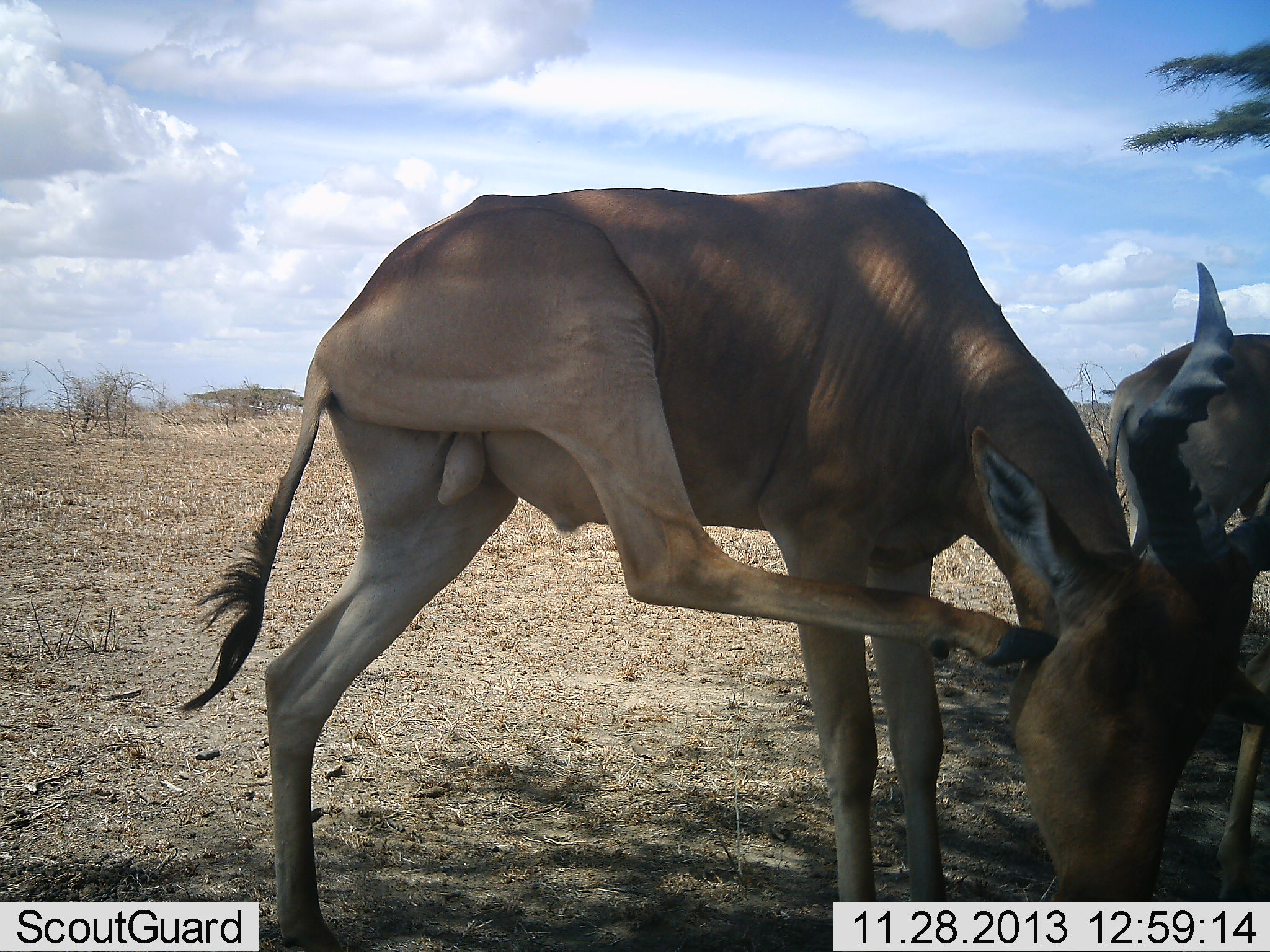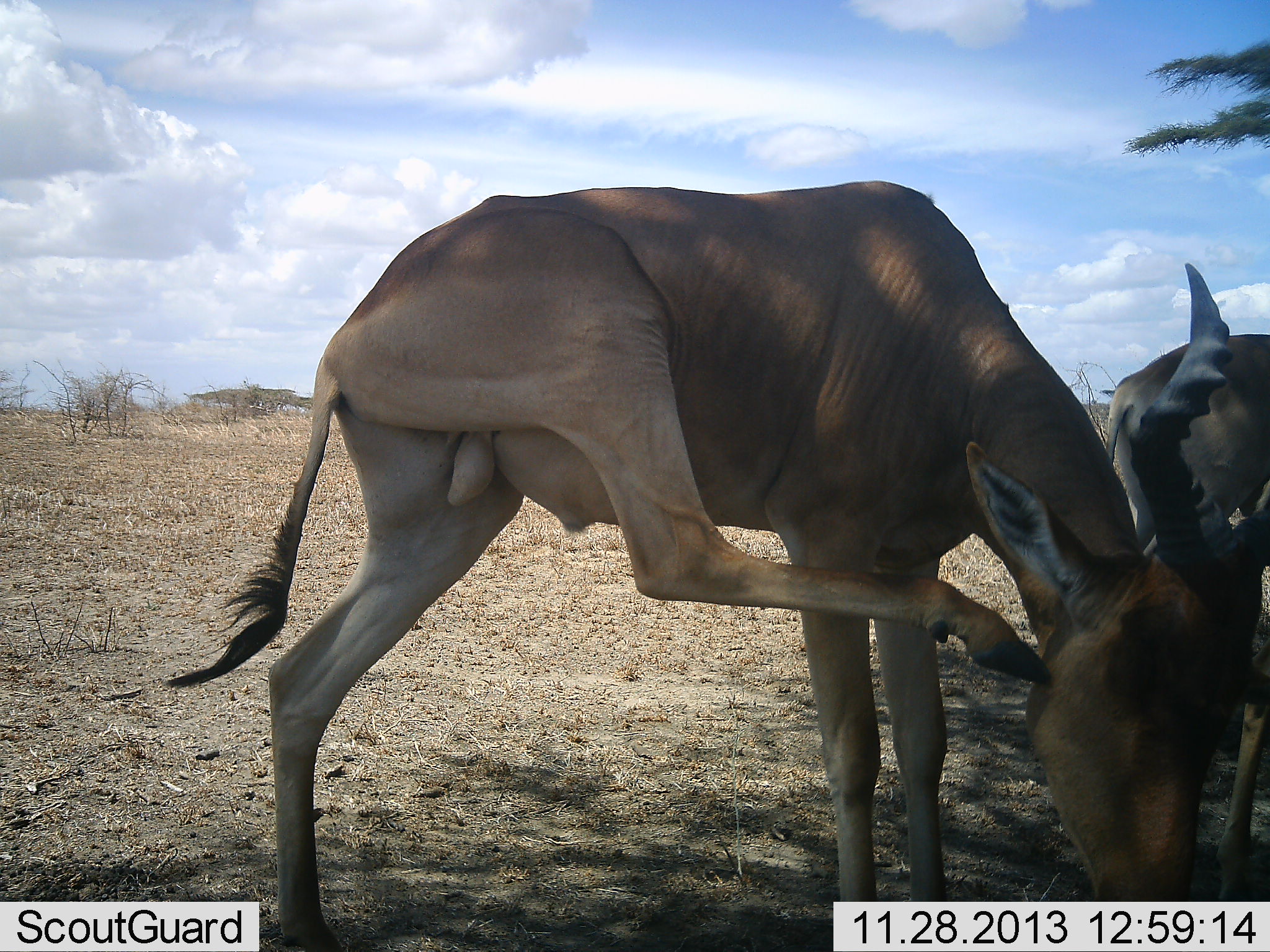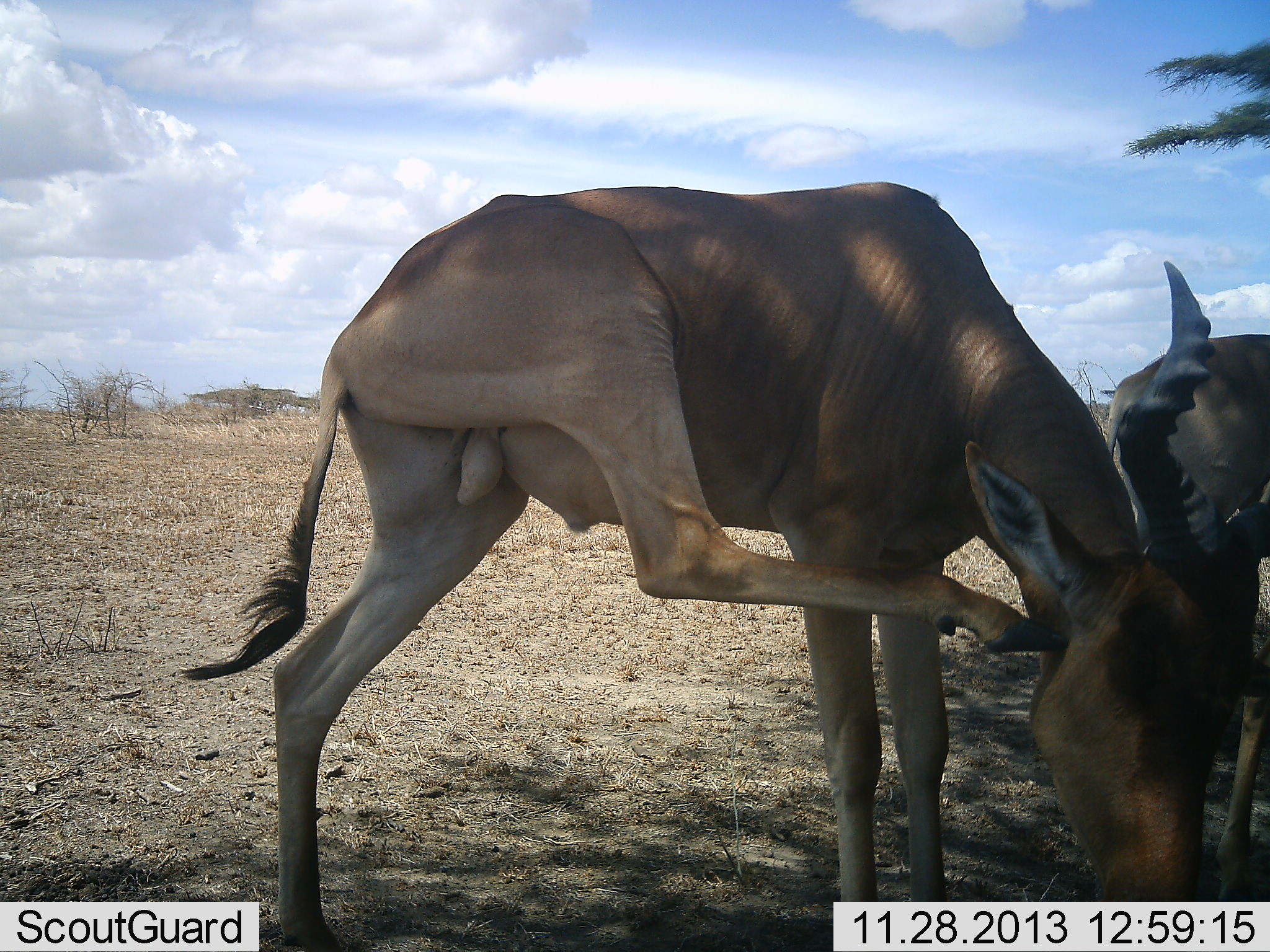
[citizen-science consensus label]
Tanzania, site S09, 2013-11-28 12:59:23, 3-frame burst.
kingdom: Animalia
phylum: Chordata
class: Mammalia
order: Artiodactyla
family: Bovidae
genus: Alcelaphus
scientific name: Alcelaphus buselaphus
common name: hartebeest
Hartebeest (Alcelaphus buselaphus), count 2. Behavior (volunteer vote fractions): standing 78%, resting 2%, moving 18%, interacting 18%. Young present (vote fraction): 0%. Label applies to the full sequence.